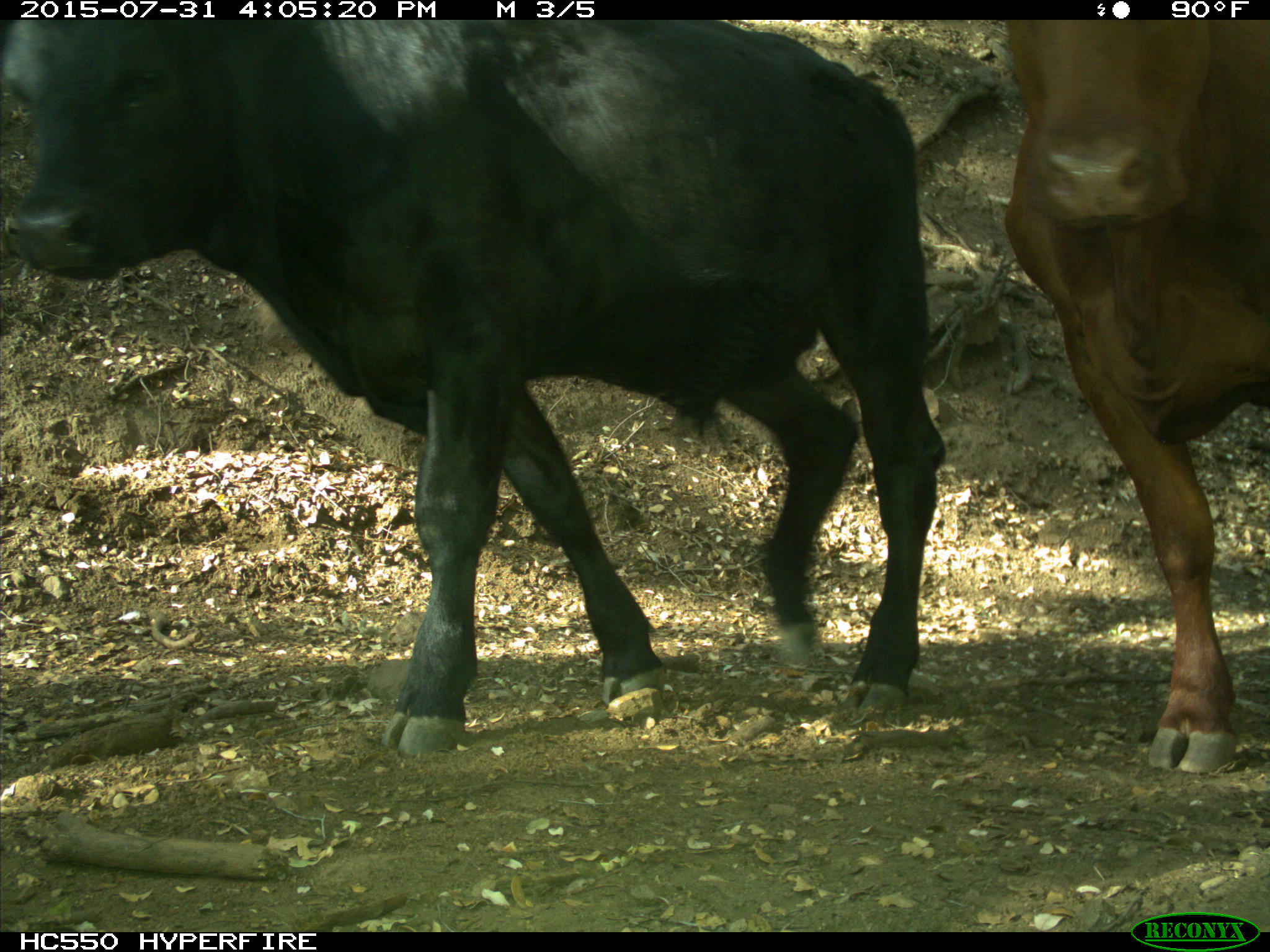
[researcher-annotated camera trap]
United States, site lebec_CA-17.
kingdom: Animalia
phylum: Chordata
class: Mammalia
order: Artiodactyla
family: Bovidae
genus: Bos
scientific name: Bos taurus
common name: domestic cow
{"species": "Bos taurus (domestic cow)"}